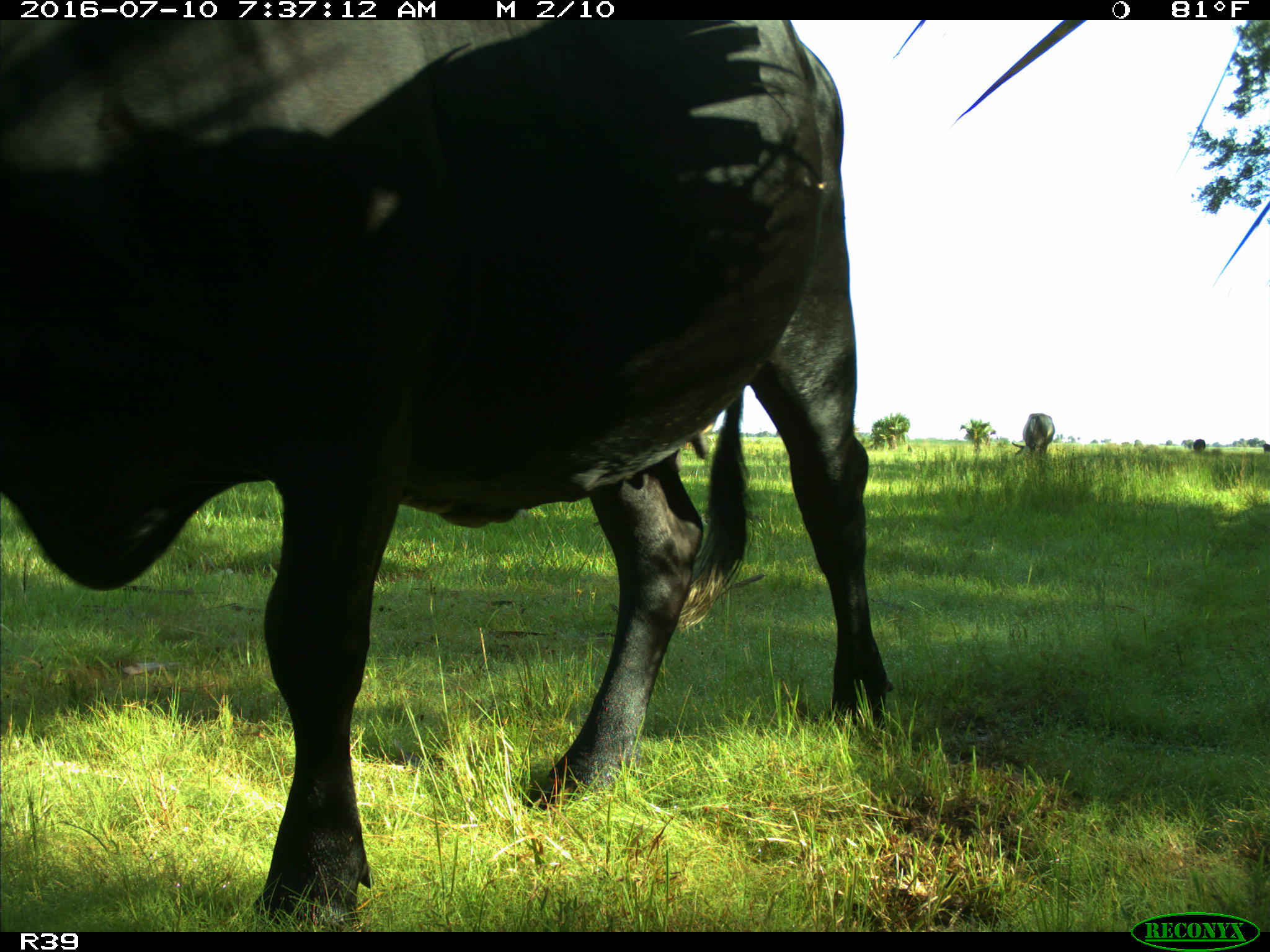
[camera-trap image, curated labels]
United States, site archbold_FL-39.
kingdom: Animalia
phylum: Chordata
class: Mammalia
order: Artiodactyla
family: Bovidae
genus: Bos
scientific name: Bos taurus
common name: domestic cow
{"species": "Bos taurus (domestic cow)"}